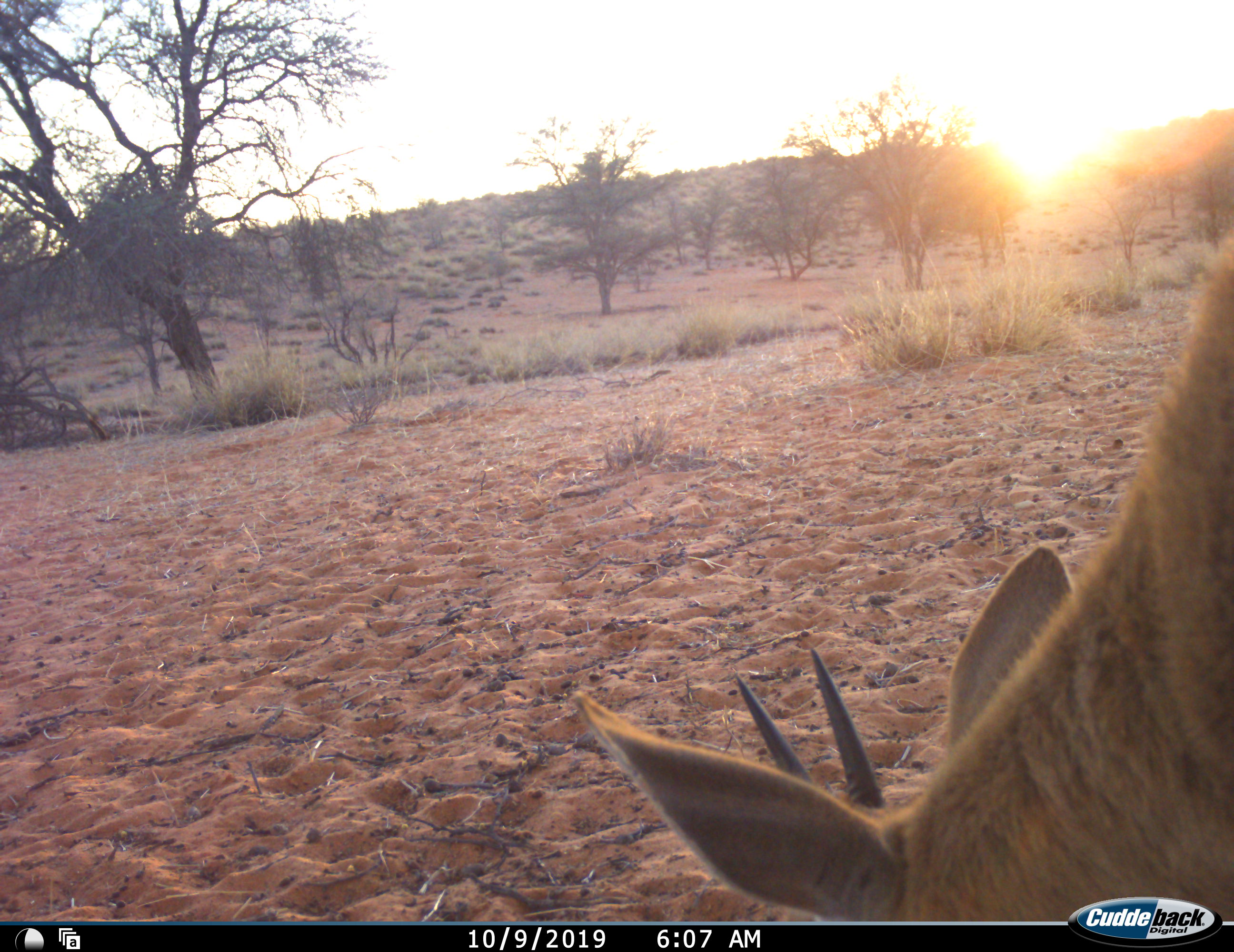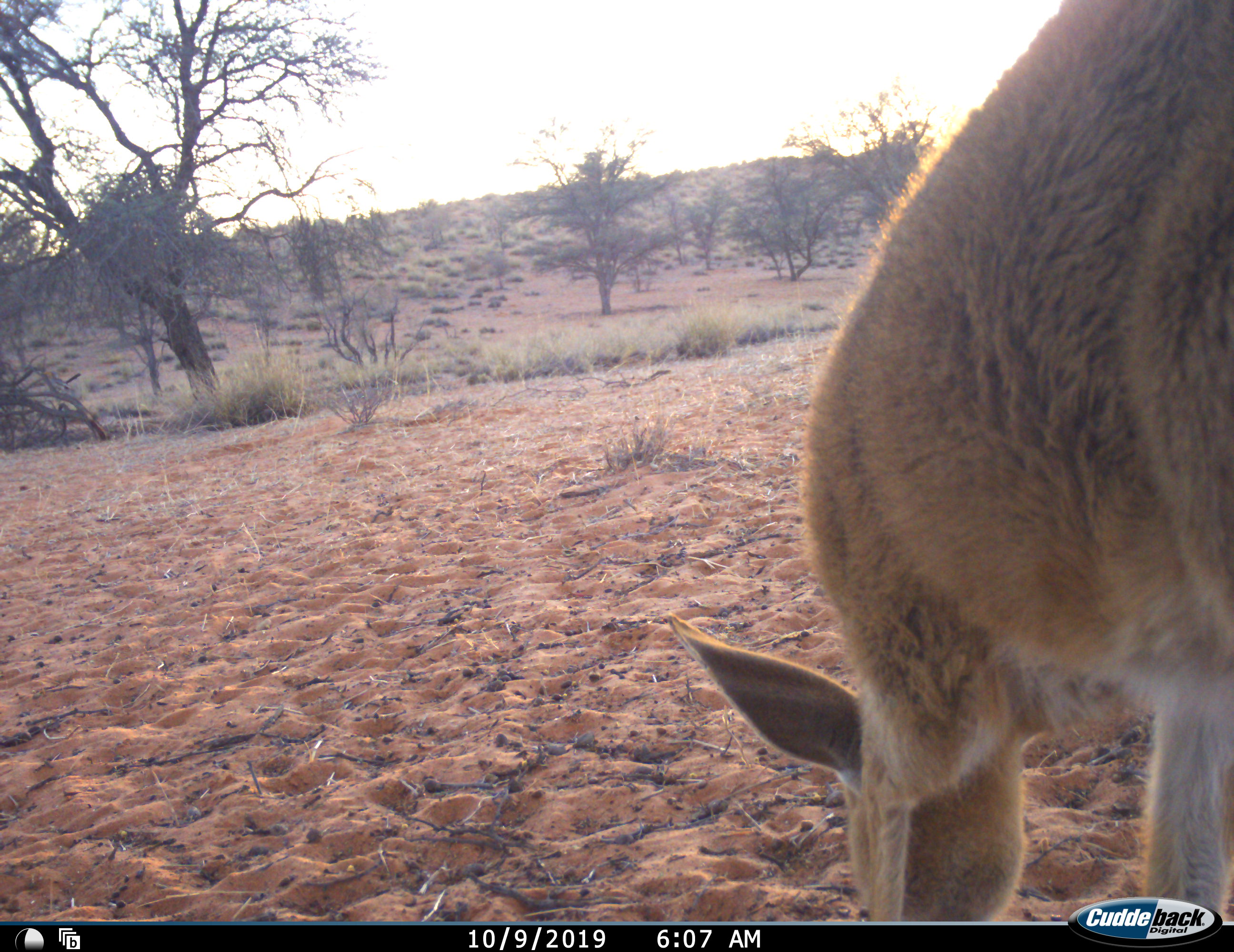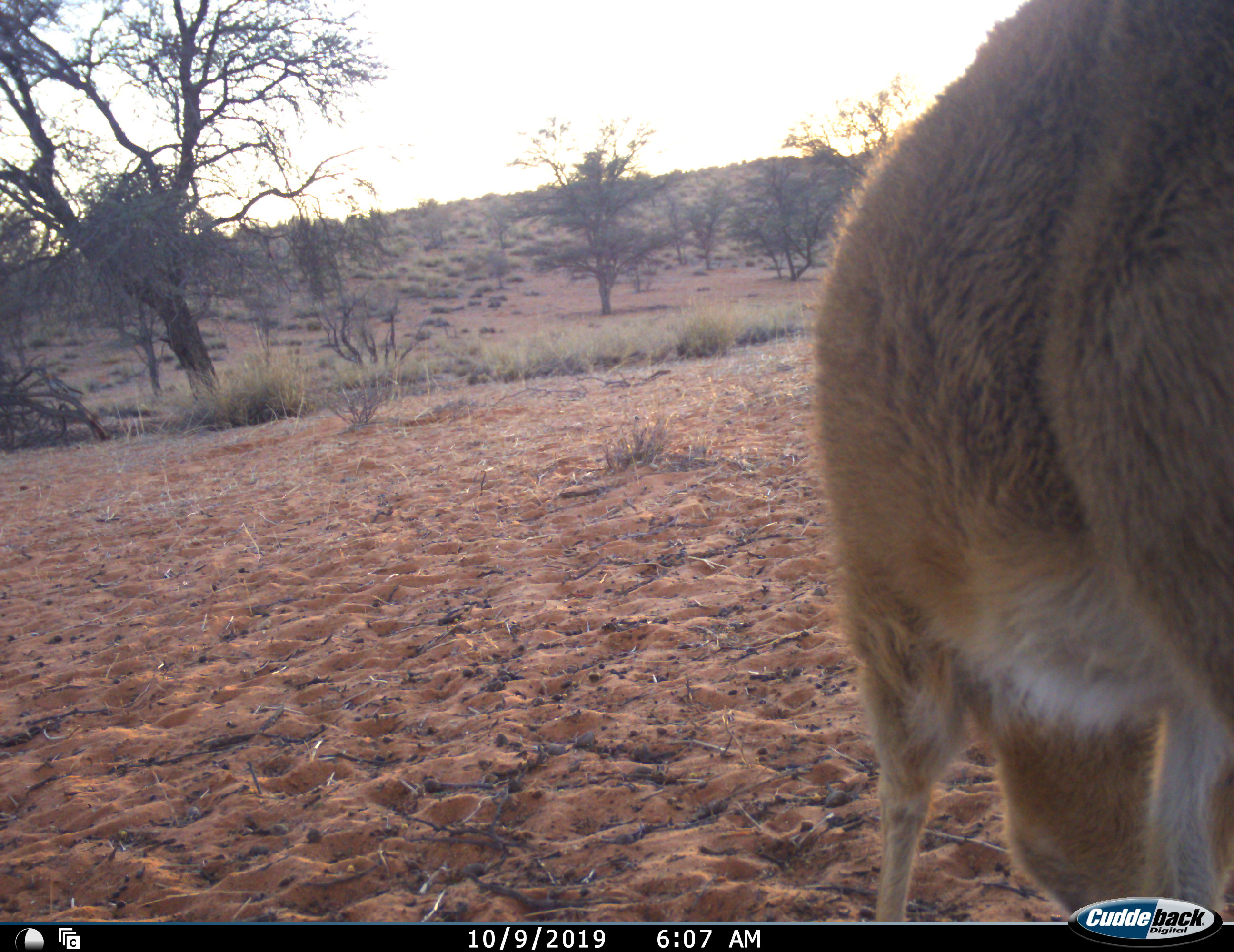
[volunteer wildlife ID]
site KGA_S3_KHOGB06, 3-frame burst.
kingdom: Animalia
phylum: Chordata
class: Mammalia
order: Artiodactyla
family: Bovidae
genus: Sylvicapra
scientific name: Sylvicapra grimmia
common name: common duiker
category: duikercommongrey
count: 1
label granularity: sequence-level